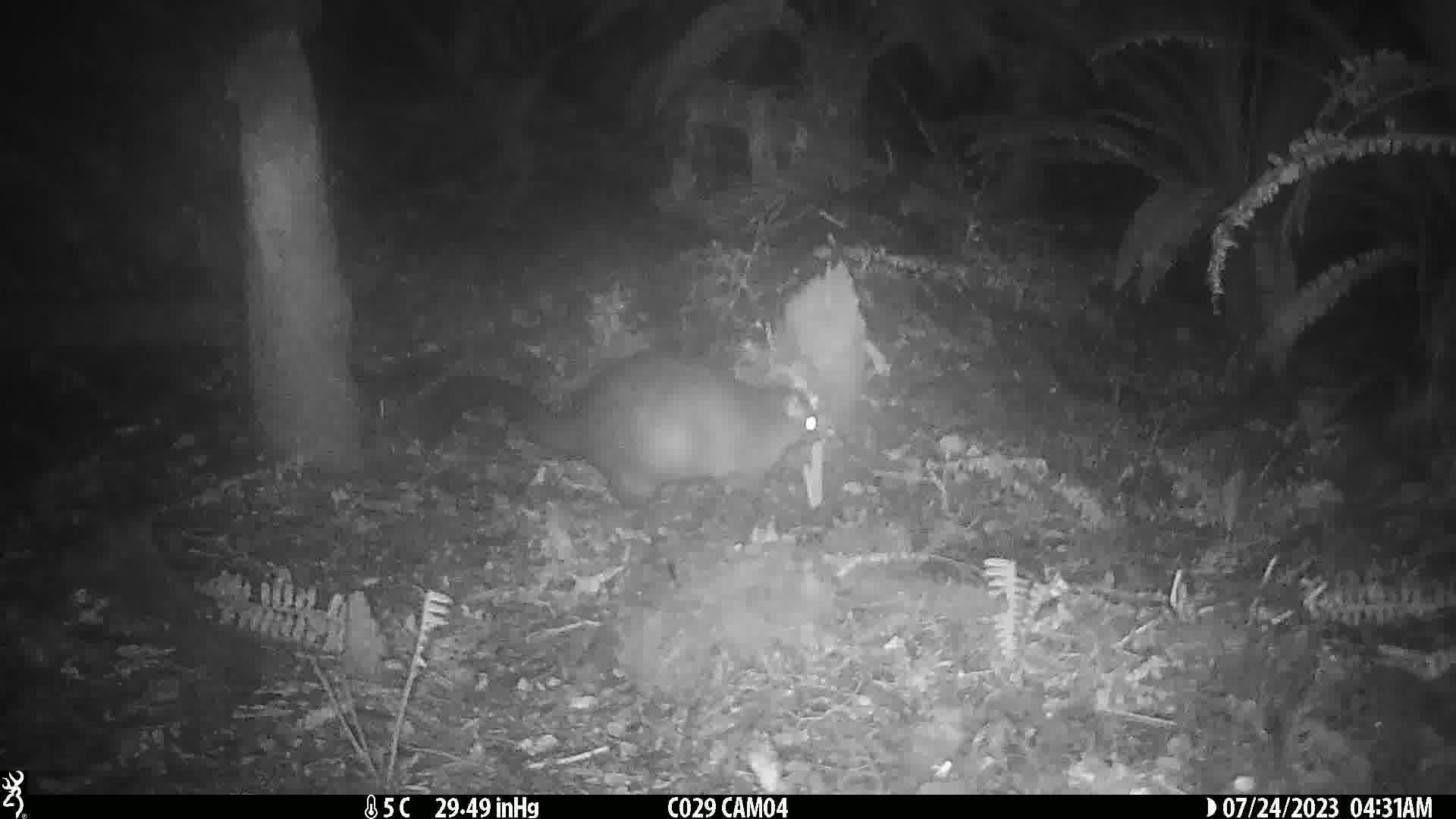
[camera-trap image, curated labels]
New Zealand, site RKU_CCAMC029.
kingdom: Animalia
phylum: Chordata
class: Mammalia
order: Diprotodontia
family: Phalangeridae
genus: Trichosurus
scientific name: Trichosurus vulpecula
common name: common brushtail possum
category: possum